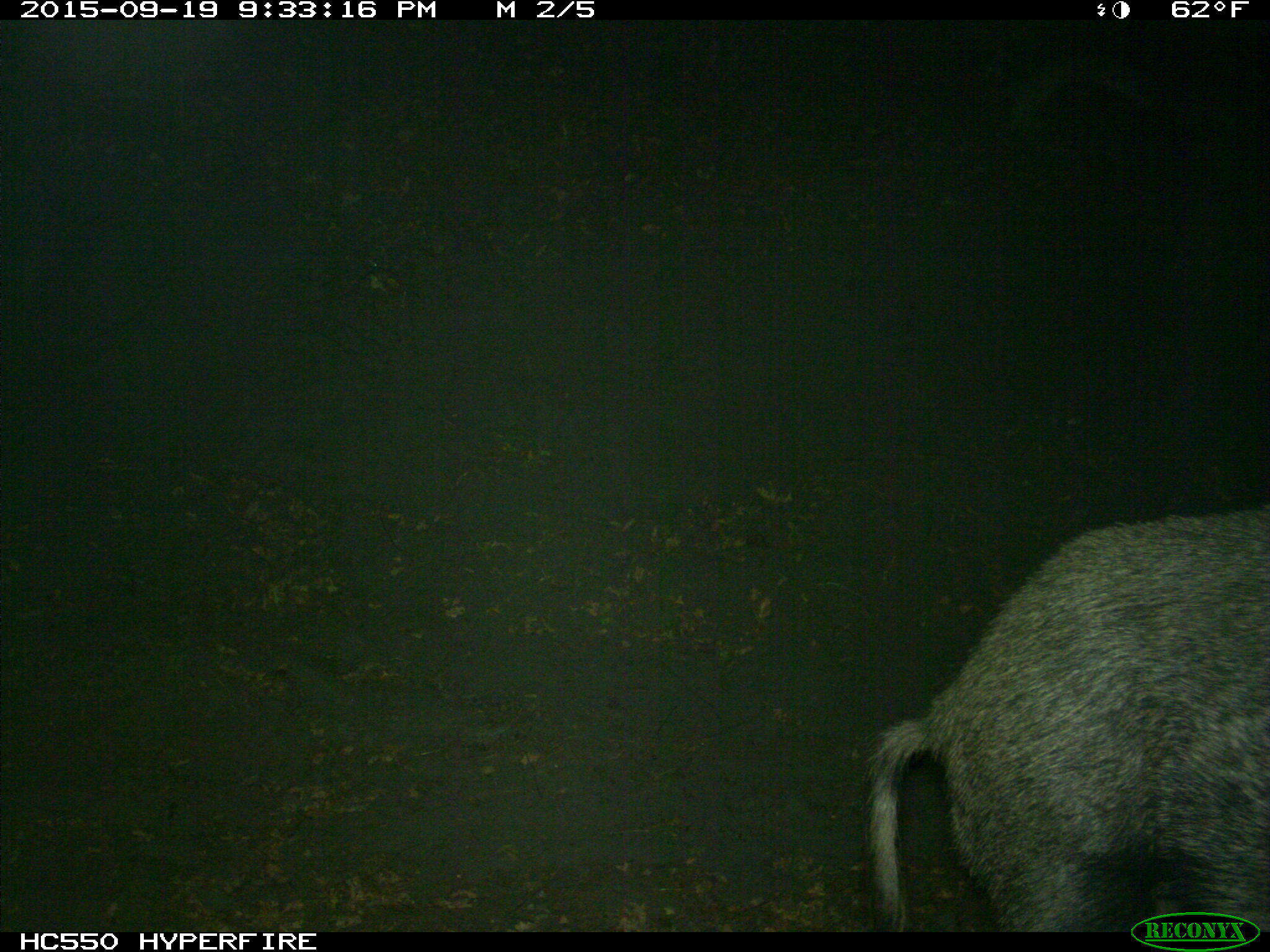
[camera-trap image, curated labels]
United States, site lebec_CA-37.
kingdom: Animalia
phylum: Chordata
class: Mammalia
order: Artiodactyla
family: Suidae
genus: Sus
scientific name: Sus scrofa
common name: wild boar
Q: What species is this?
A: Sus scrofa (wild boar).